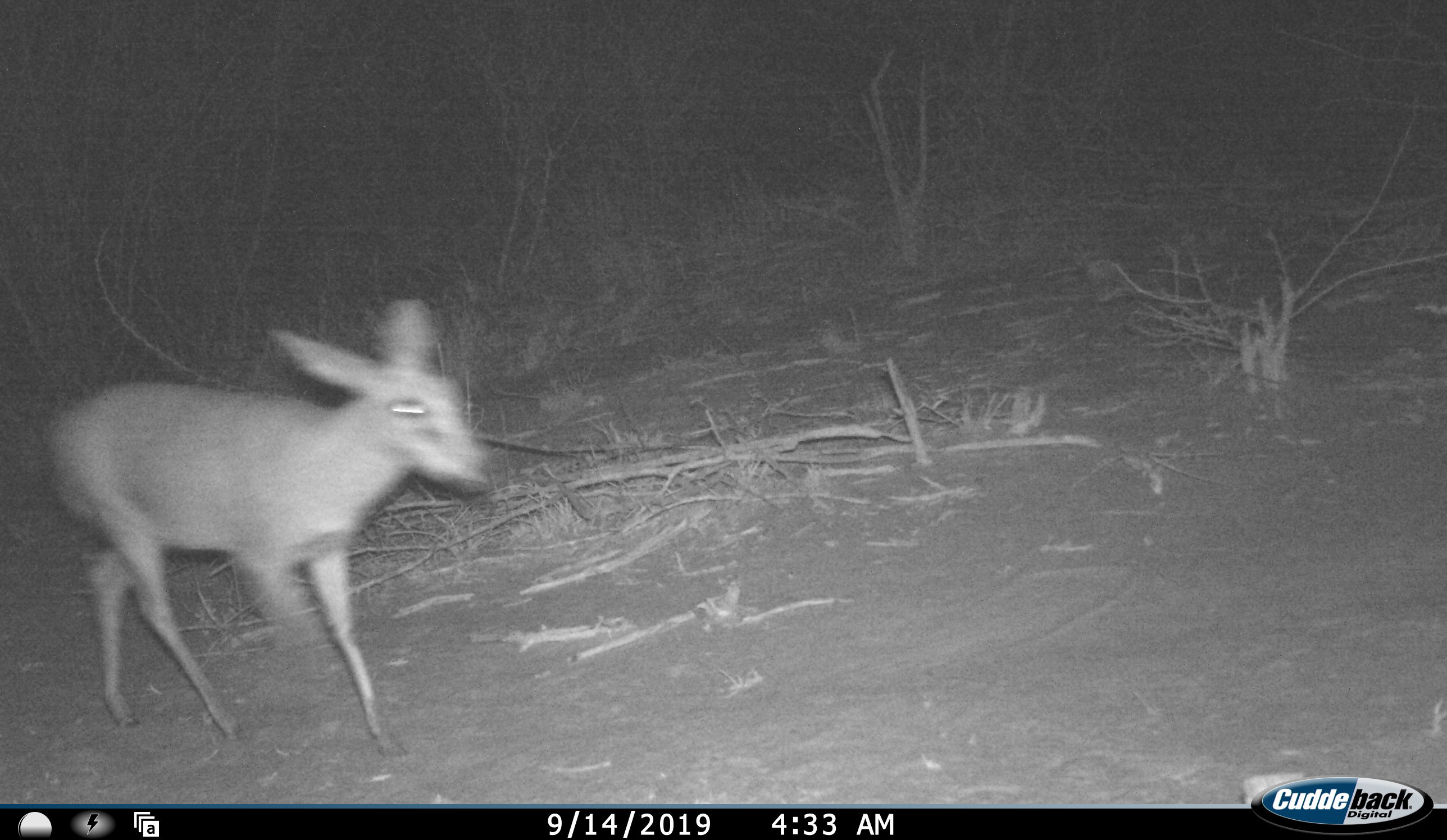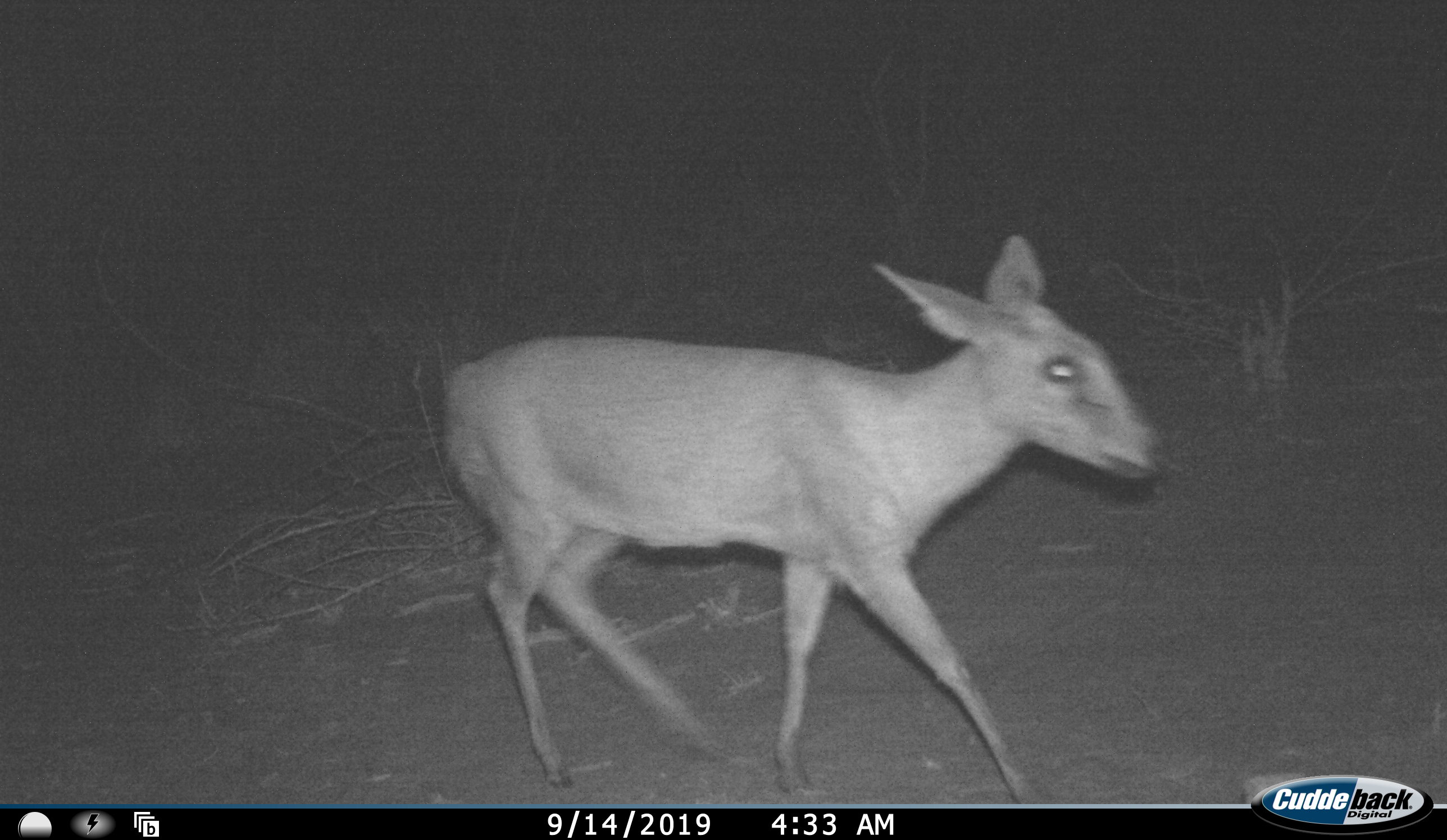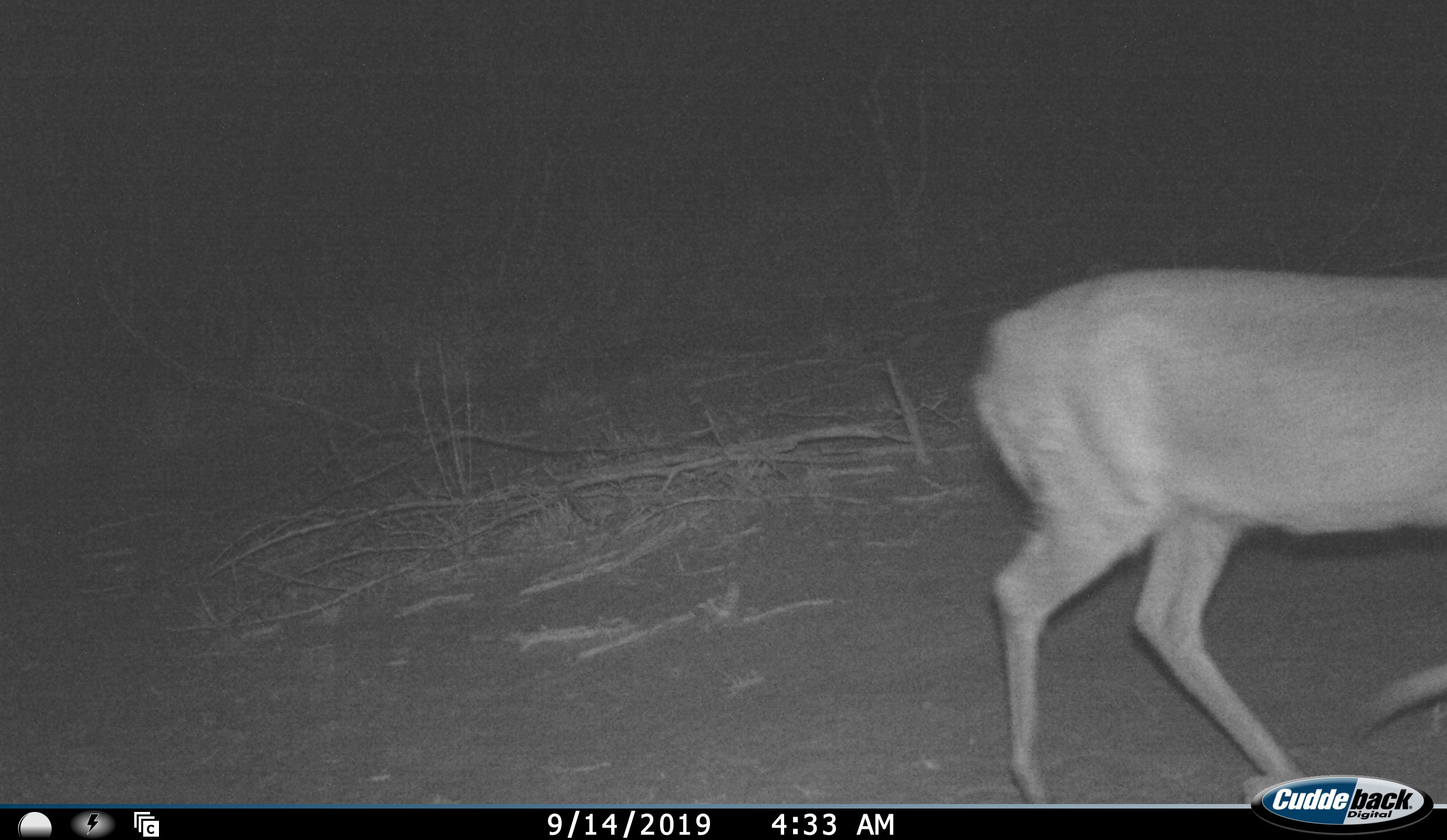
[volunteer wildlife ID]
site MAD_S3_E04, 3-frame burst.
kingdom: Animalia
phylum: Chordata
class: Mammalia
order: Artiodactyla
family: Bovidae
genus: Raphicerus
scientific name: Raphicerus campestris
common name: steenbok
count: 1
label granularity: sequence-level